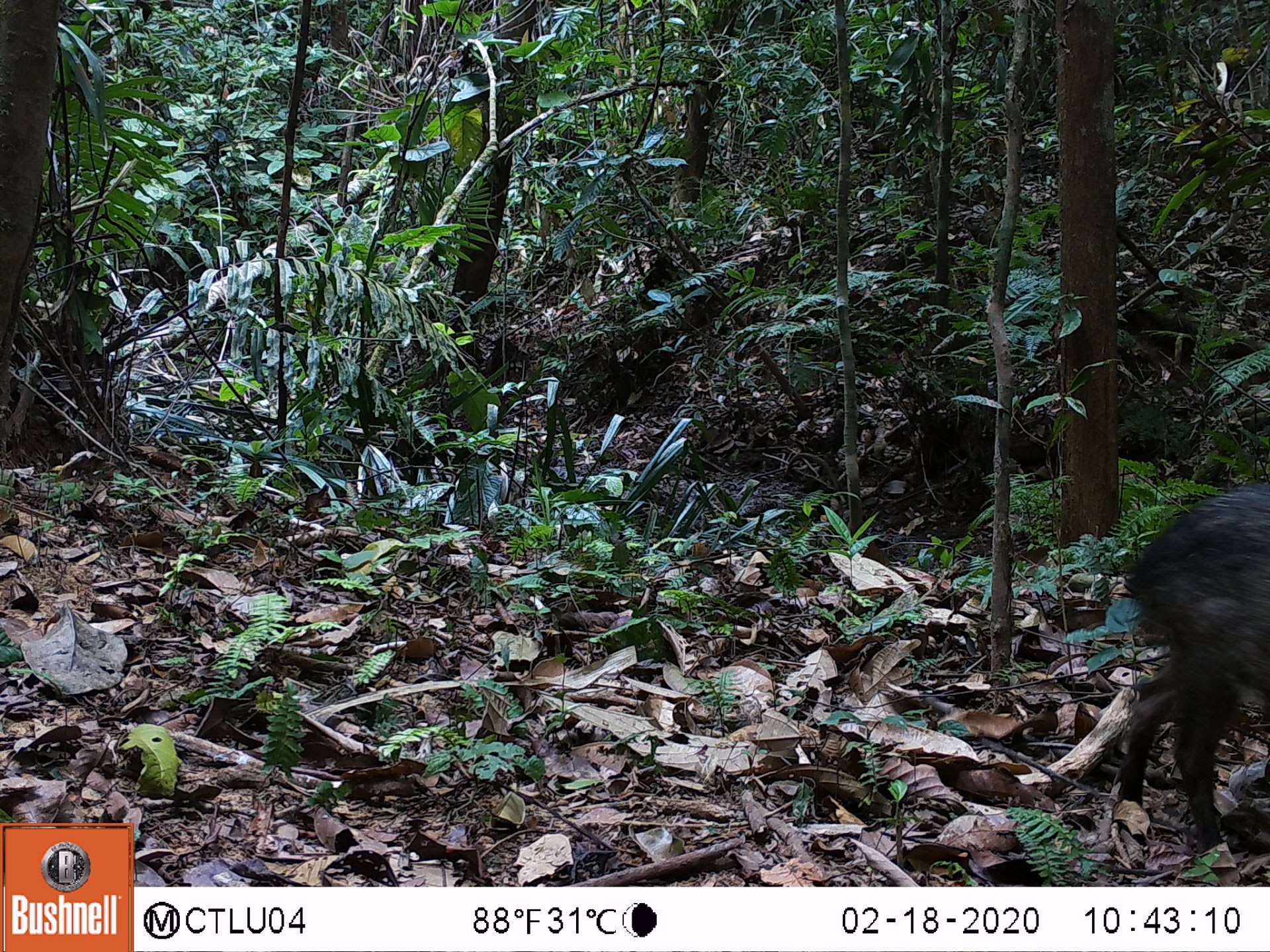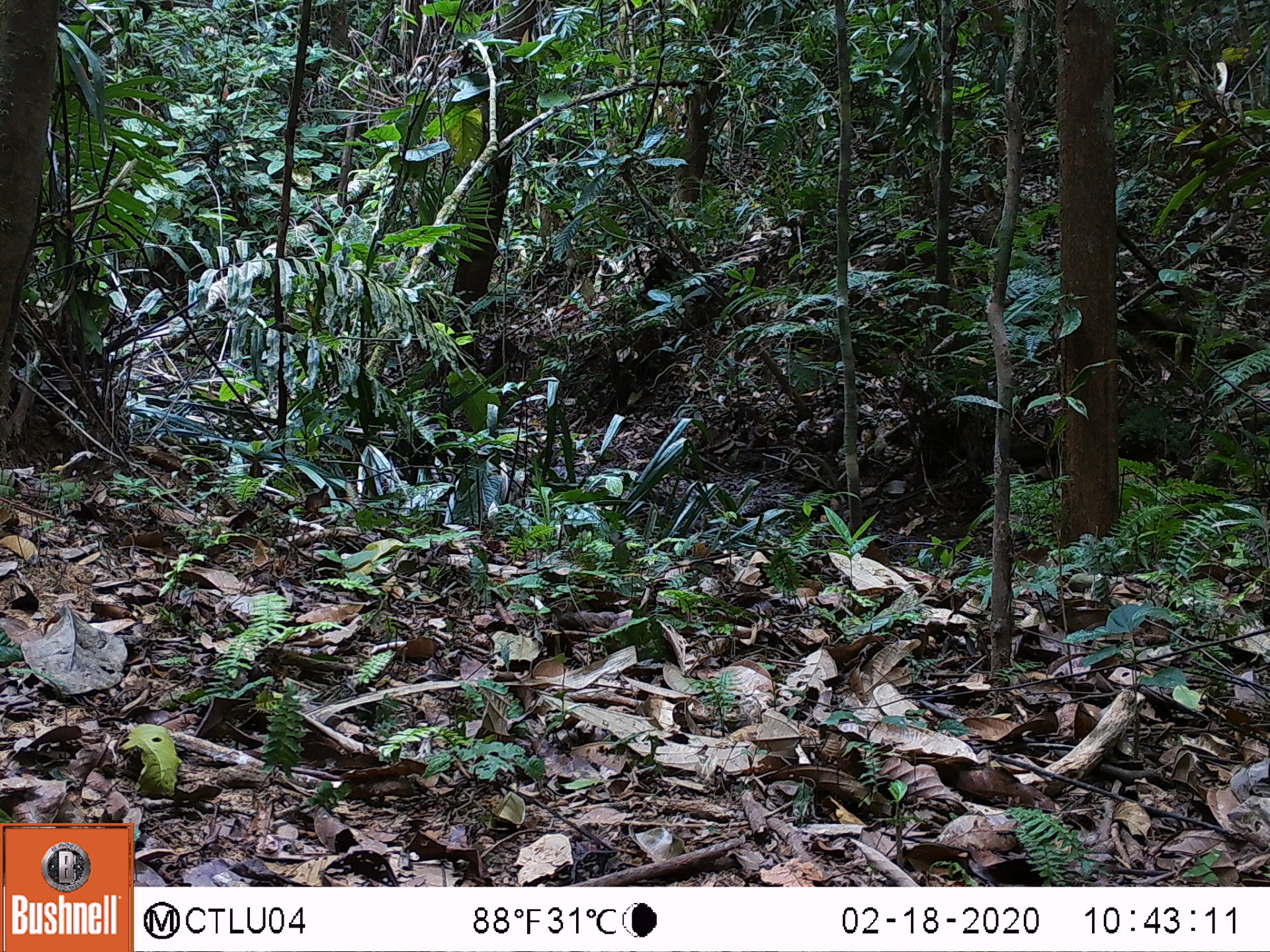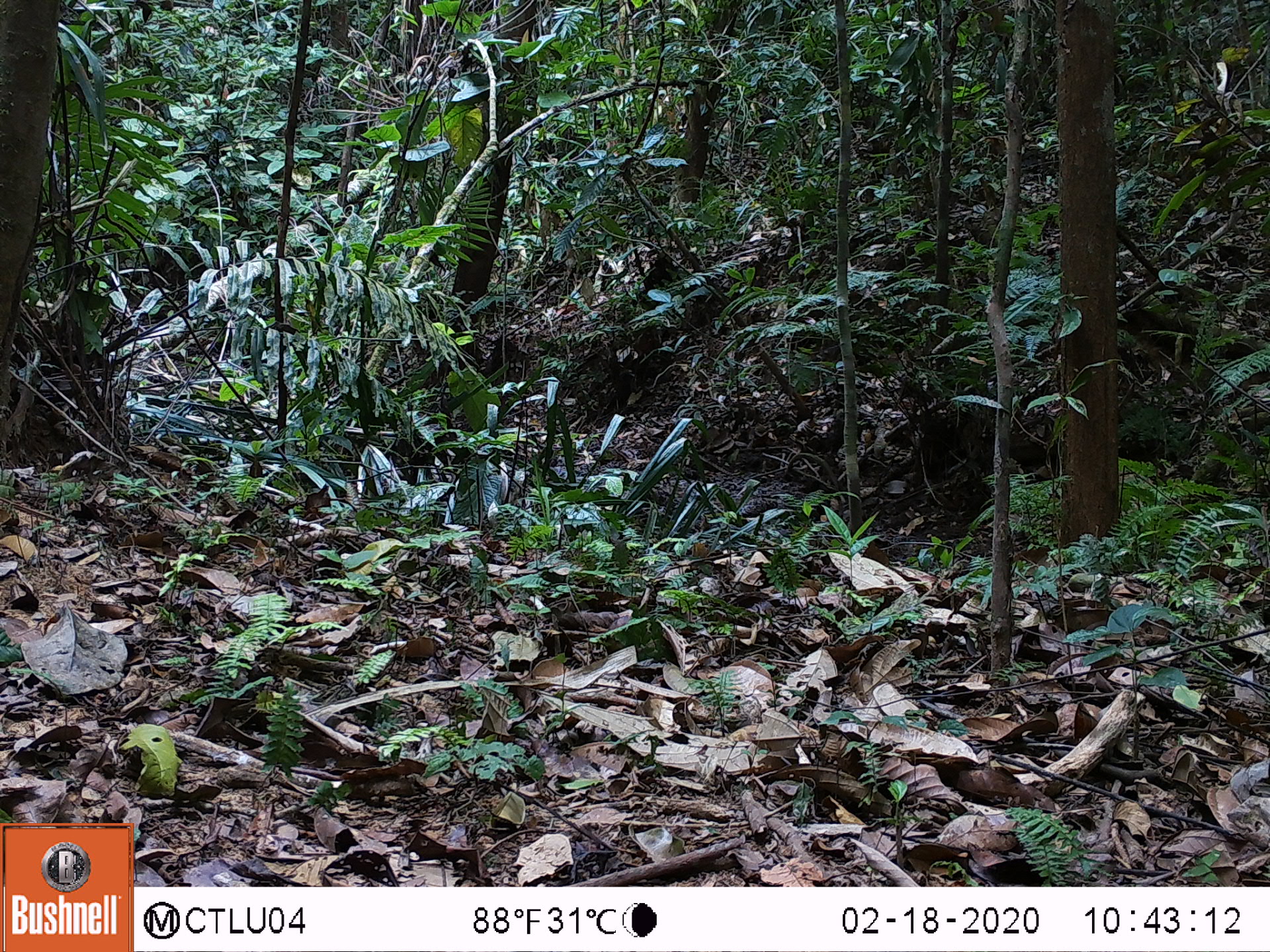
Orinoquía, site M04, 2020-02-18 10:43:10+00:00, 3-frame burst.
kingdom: Animalia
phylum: Chordata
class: Mammalia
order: Artiodactyla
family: Tayassuidae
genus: Pecari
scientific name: Pecari tajacu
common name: collared peccary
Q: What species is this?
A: Collared peccary (Pecari tajacu).